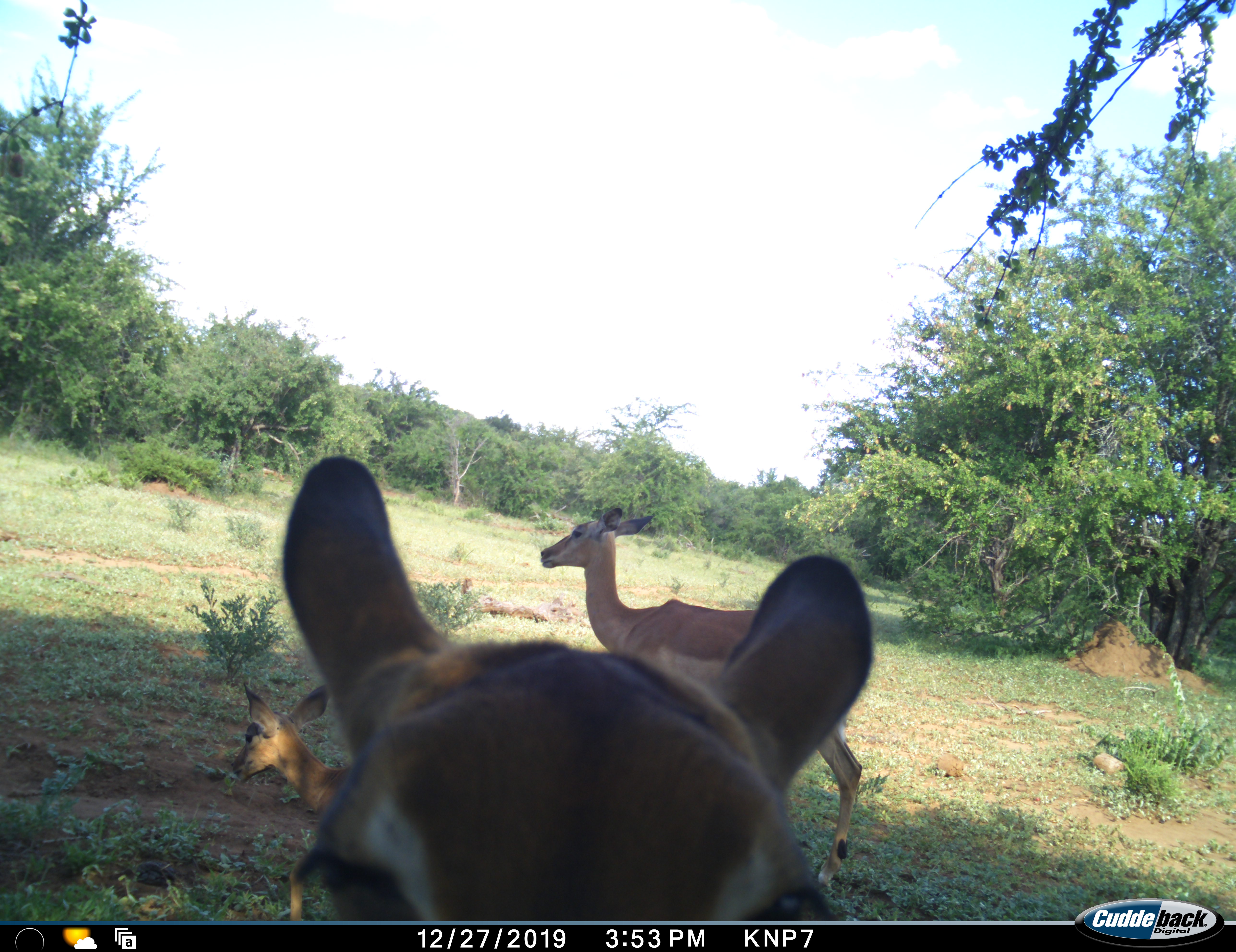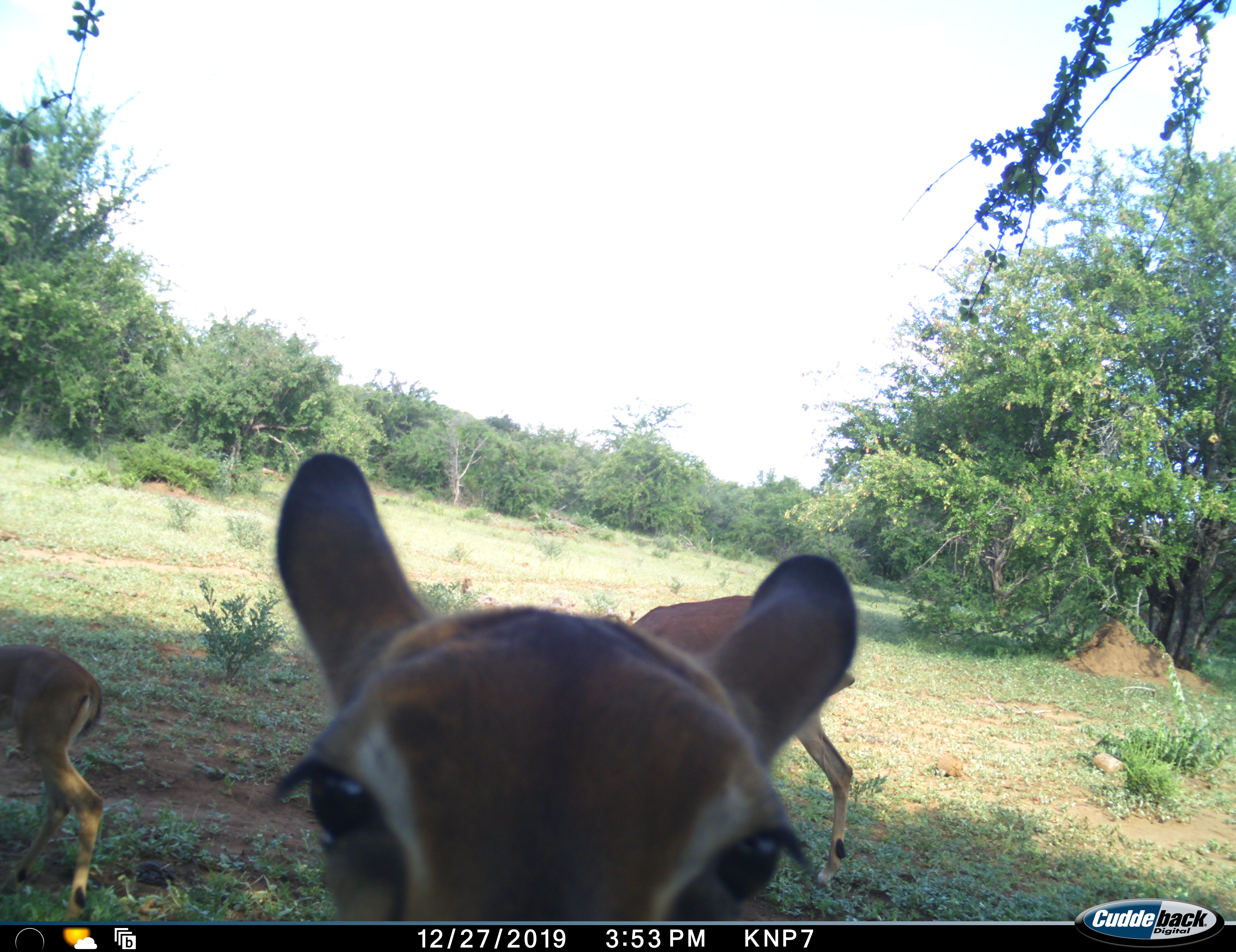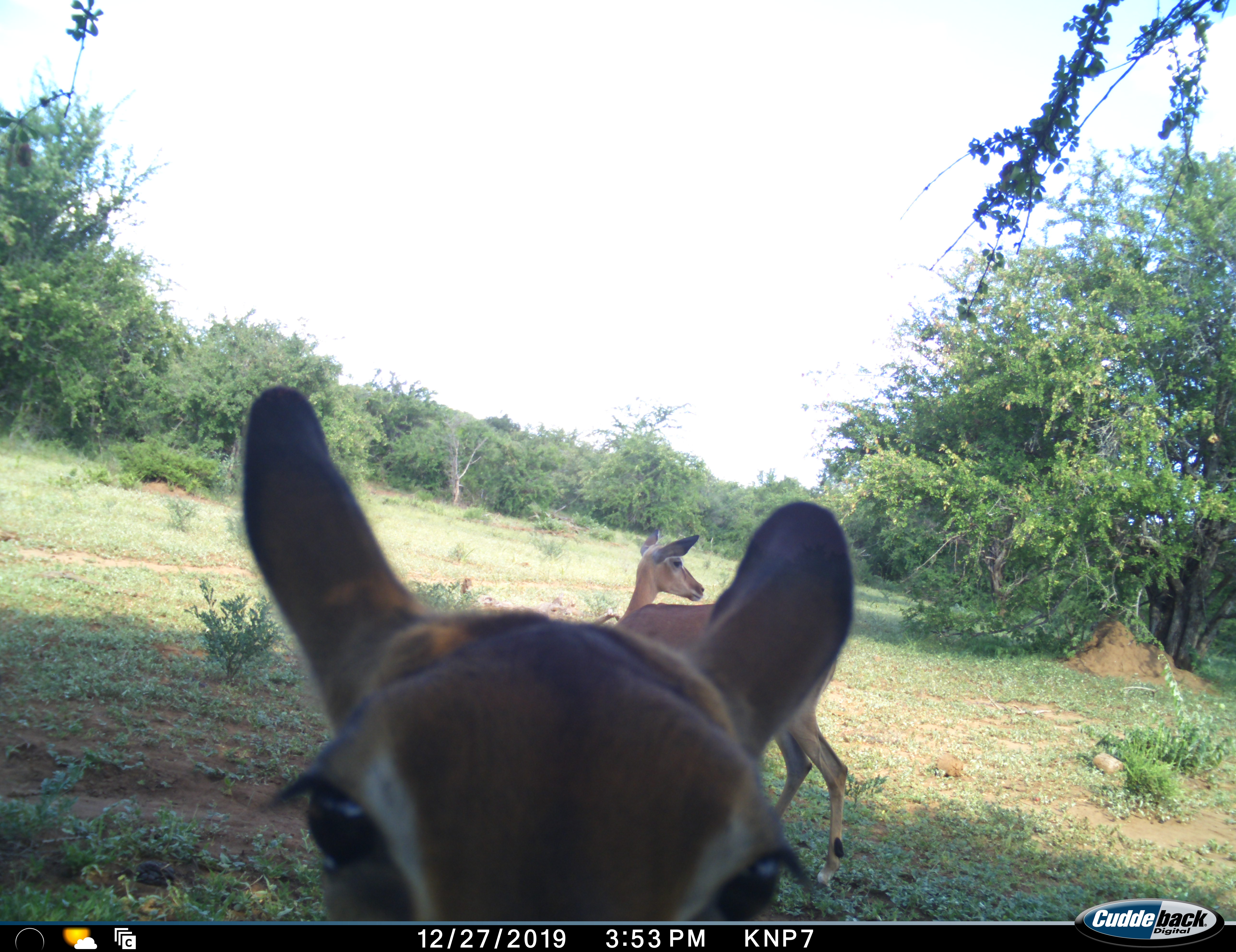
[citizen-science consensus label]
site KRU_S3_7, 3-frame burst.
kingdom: Animalia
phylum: Chordata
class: Mammalia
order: Artiodactyla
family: Bovidae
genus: Aepyceros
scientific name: Aepyceros melampus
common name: impala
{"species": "impala (Aepyceros melampus)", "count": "3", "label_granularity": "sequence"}